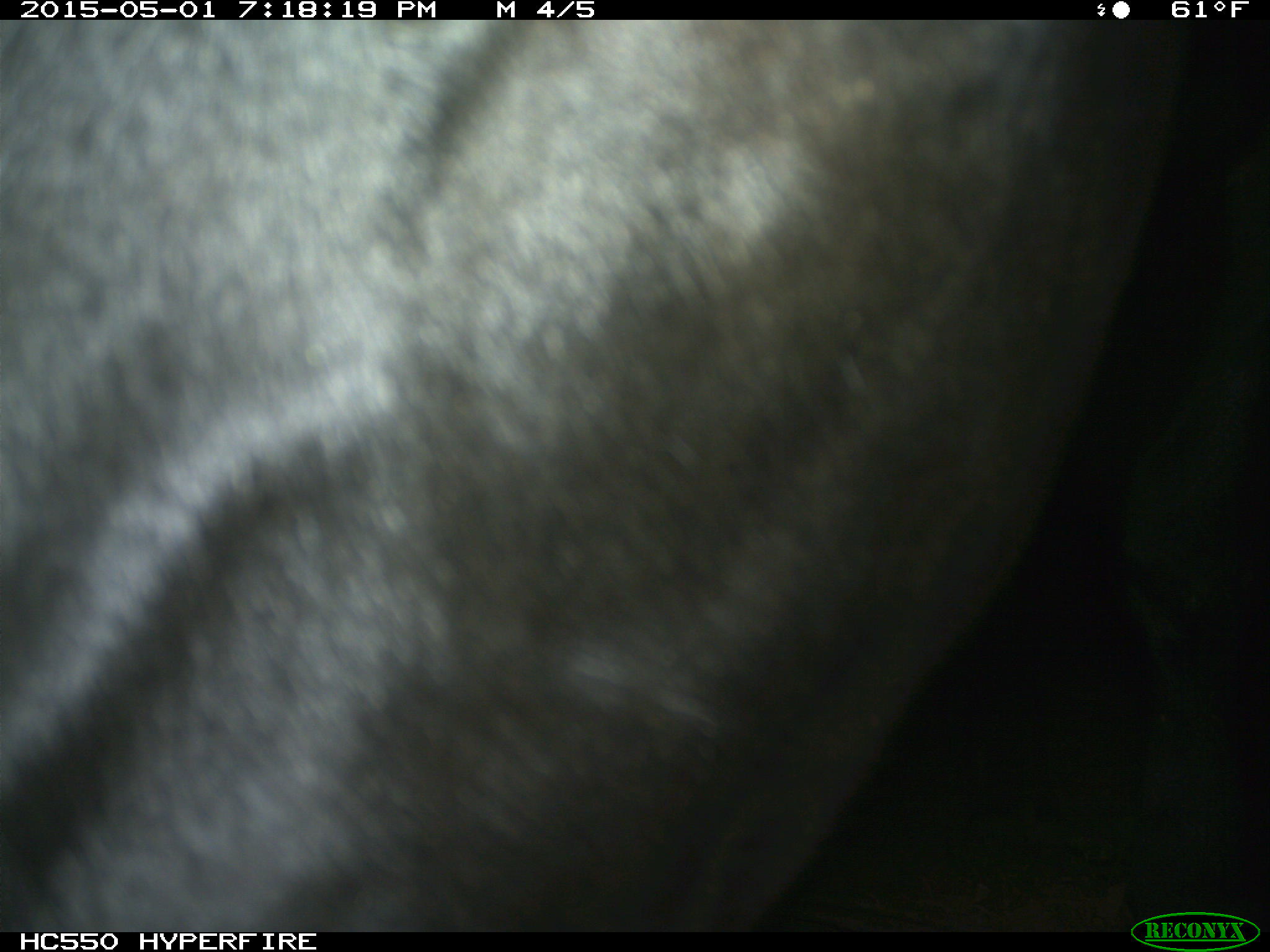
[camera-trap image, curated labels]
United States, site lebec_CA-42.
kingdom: Animalia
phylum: Chordata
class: Mammalia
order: Artiodactyla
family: Bovidae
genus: Bos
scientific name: Bos taurus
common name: domestic cow